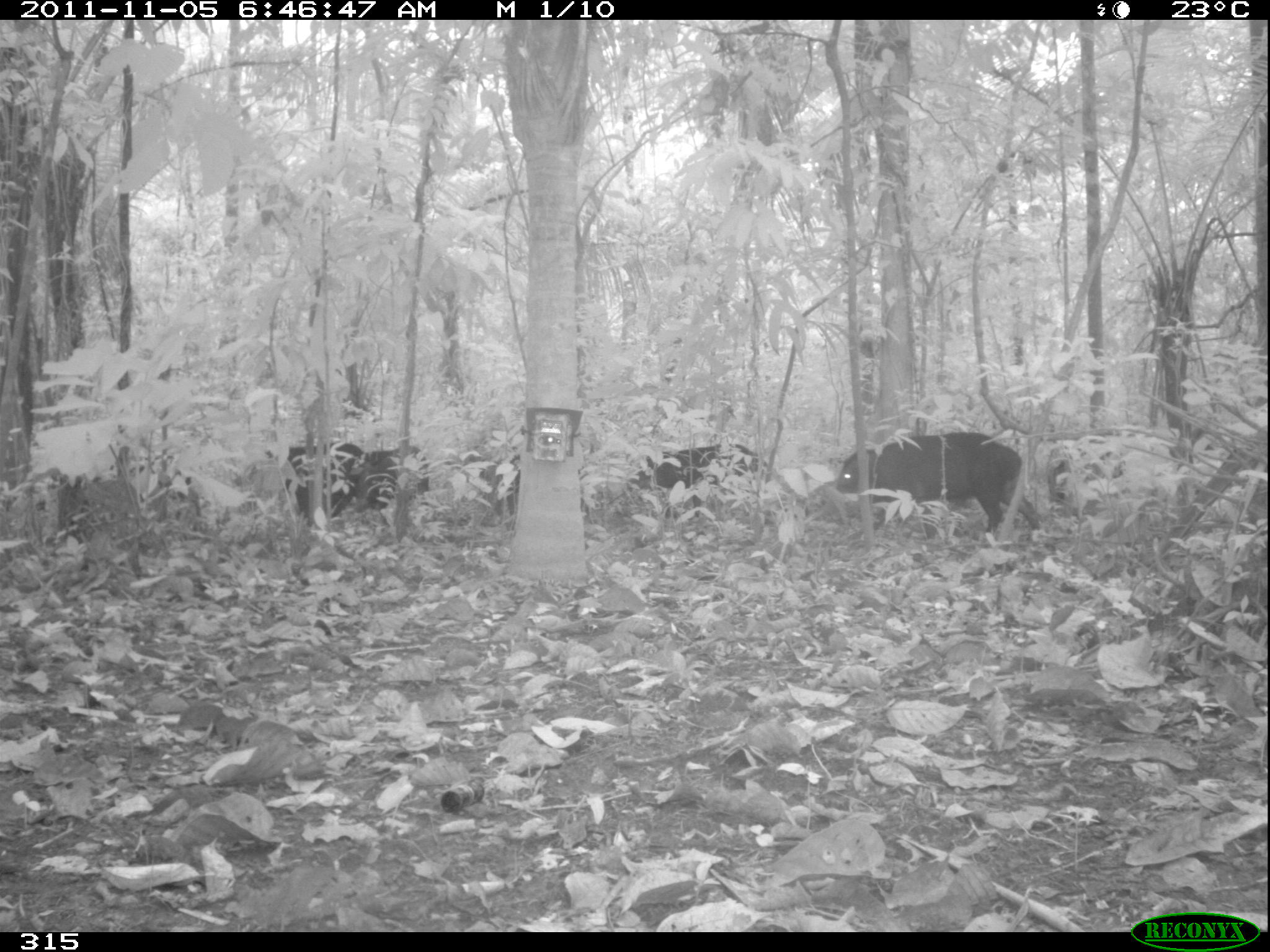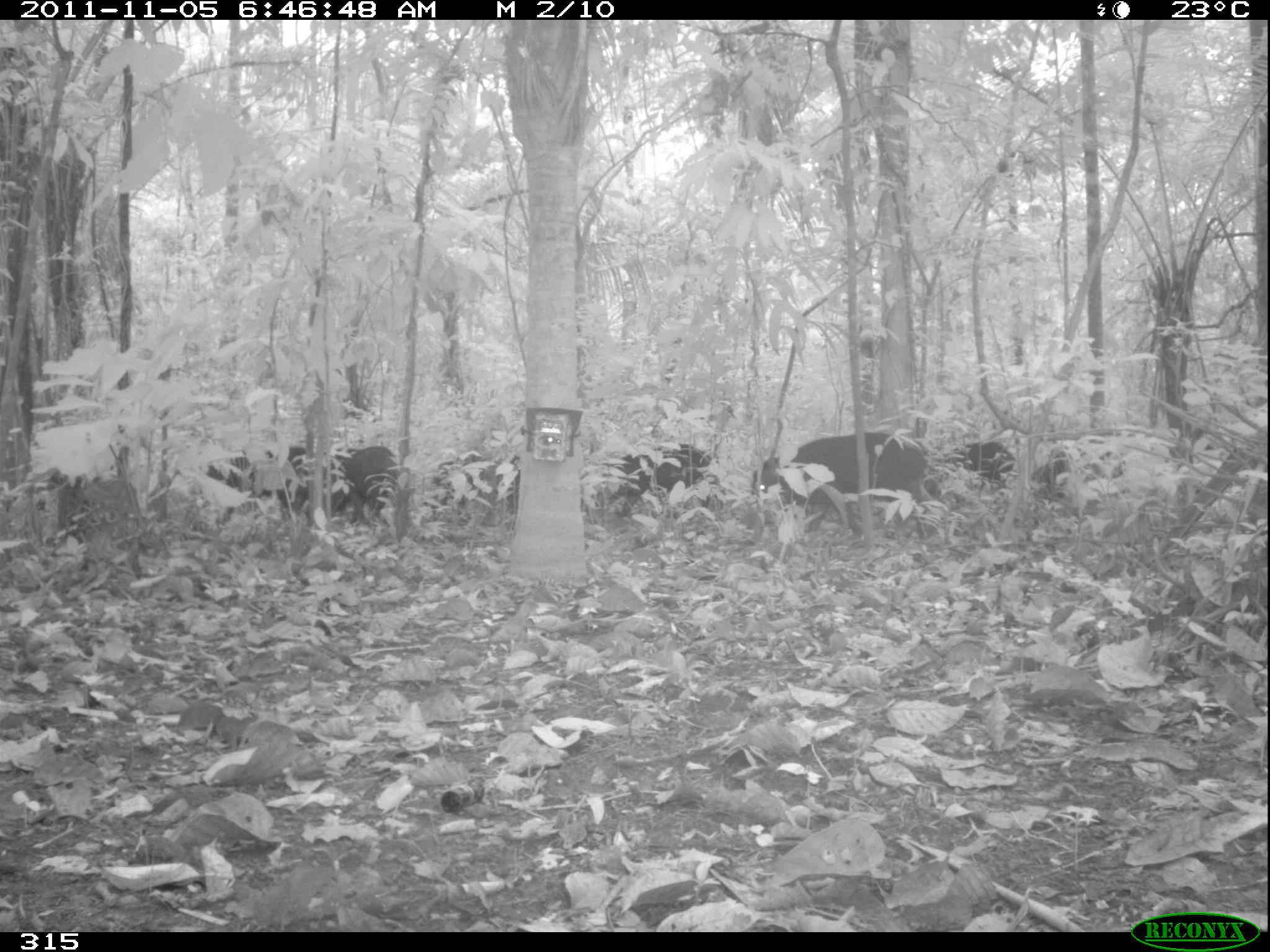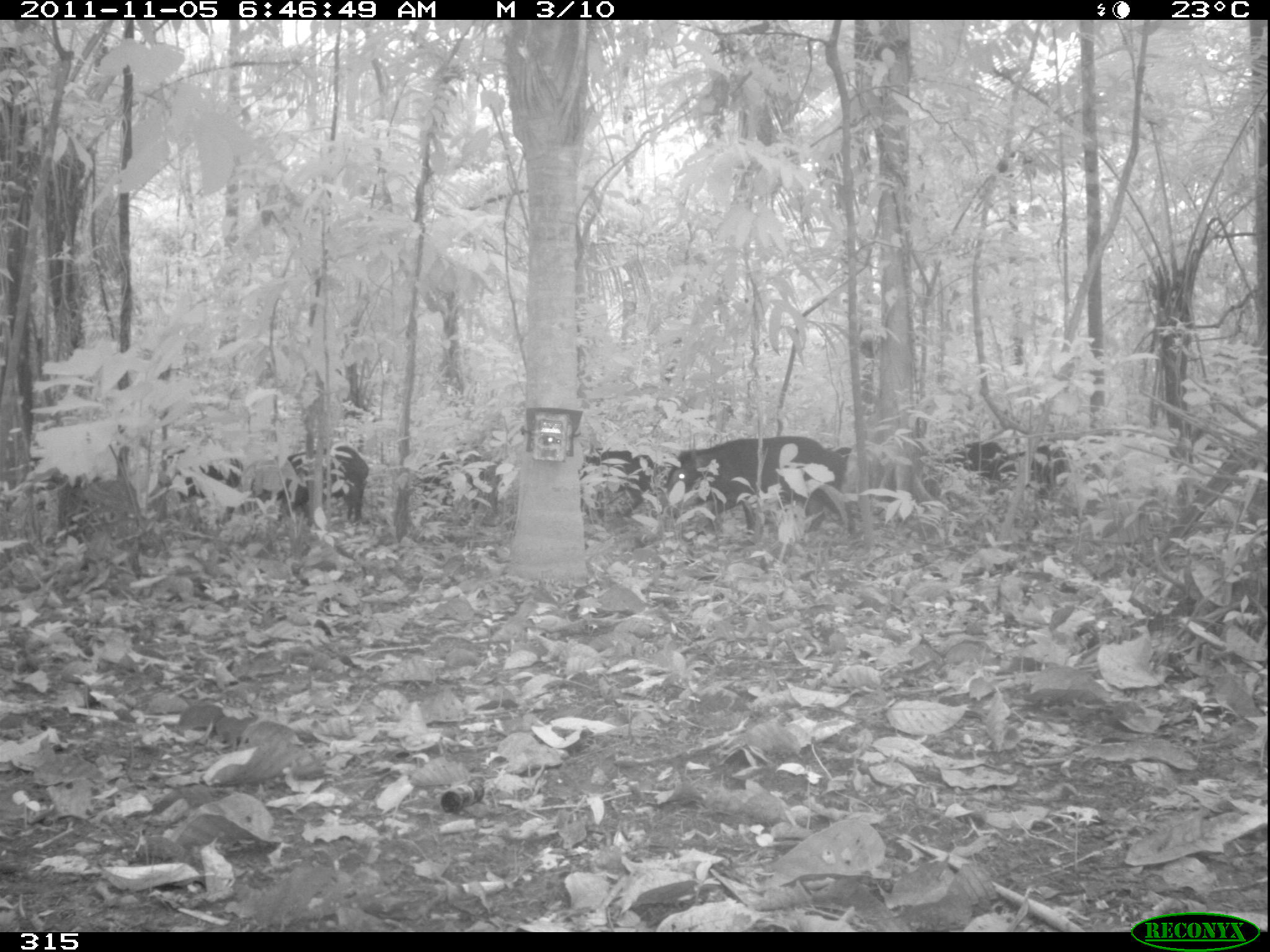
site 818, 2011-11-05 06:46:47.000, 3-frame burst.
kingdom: Animalia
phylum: Chordata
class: Mammalia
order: Artiodactyla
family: Tayassuidae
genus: Tayassu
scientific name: Tayassu pecari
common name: white-lipped peccary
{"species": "Tayassu pecari (white-lipped peccary)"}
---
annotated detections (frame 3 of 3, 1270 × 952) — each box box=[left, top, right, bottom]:
tayassu pecari: box=[663, 436, 854, 536]; box=[941, 436, 1076, 493]; box=[277, 446, 369, 519]; box=[418, 449, 485, 546]; box=[164, 451, 246, 521]; box=[579, 449, 654, 516]